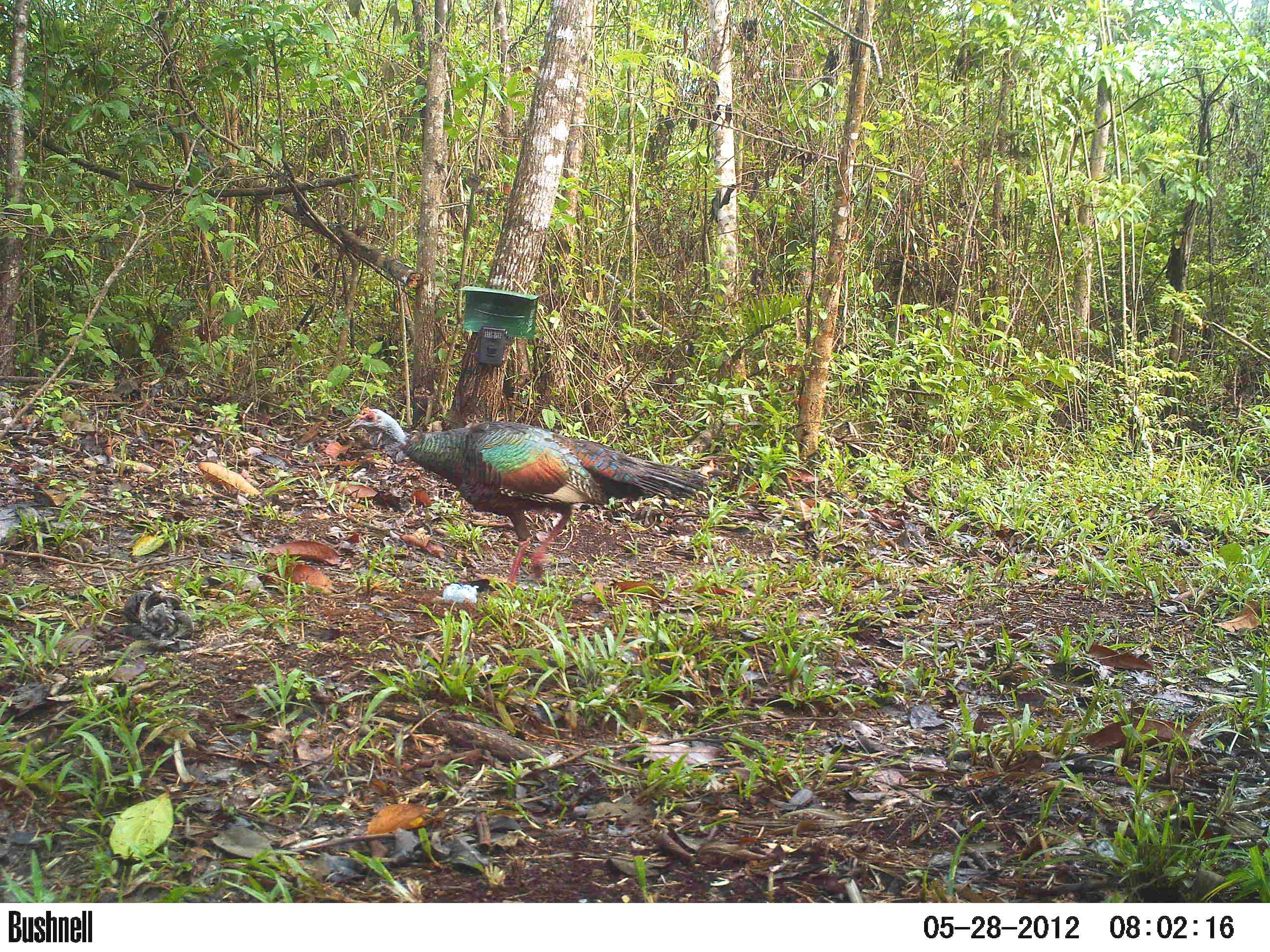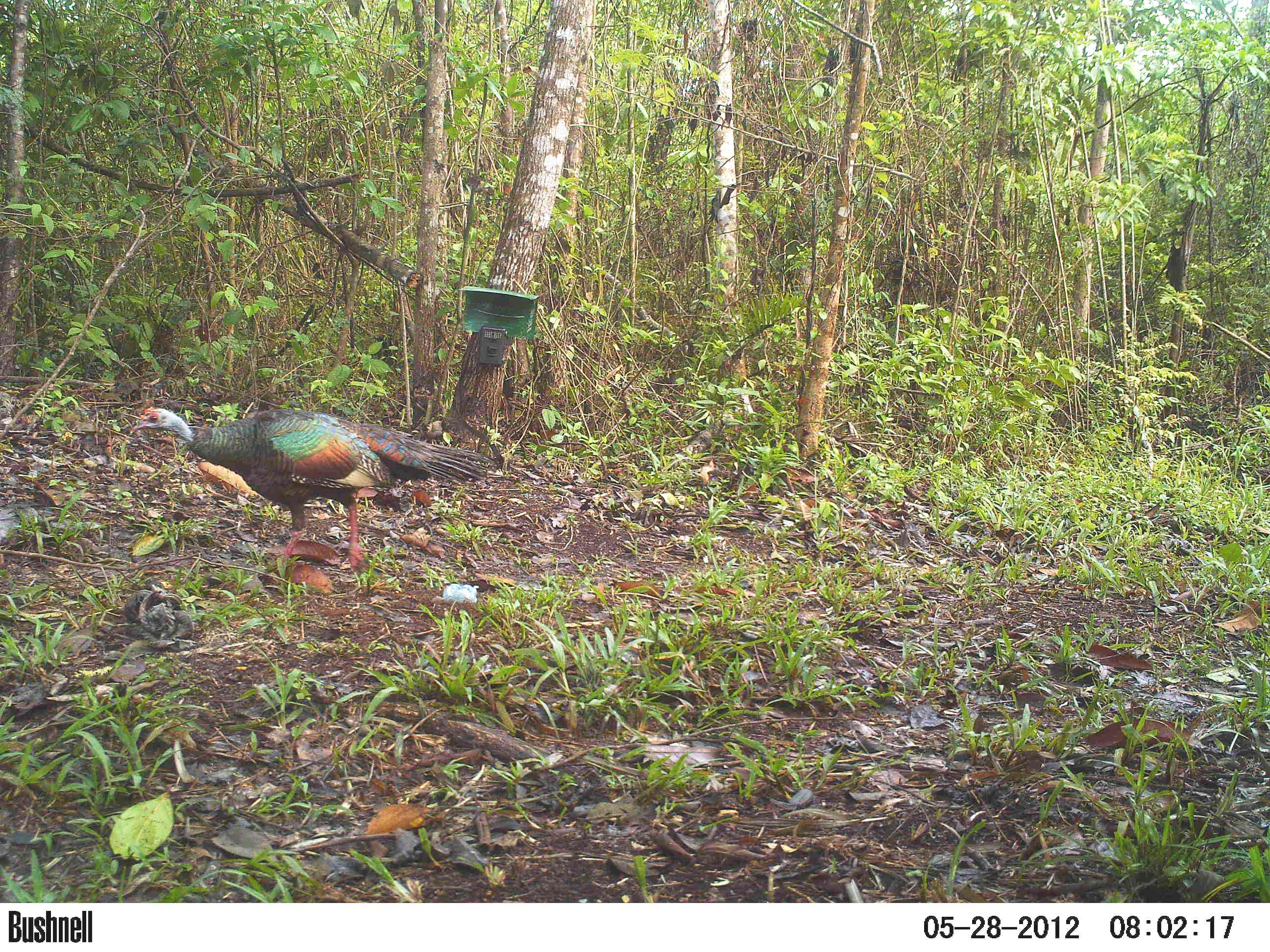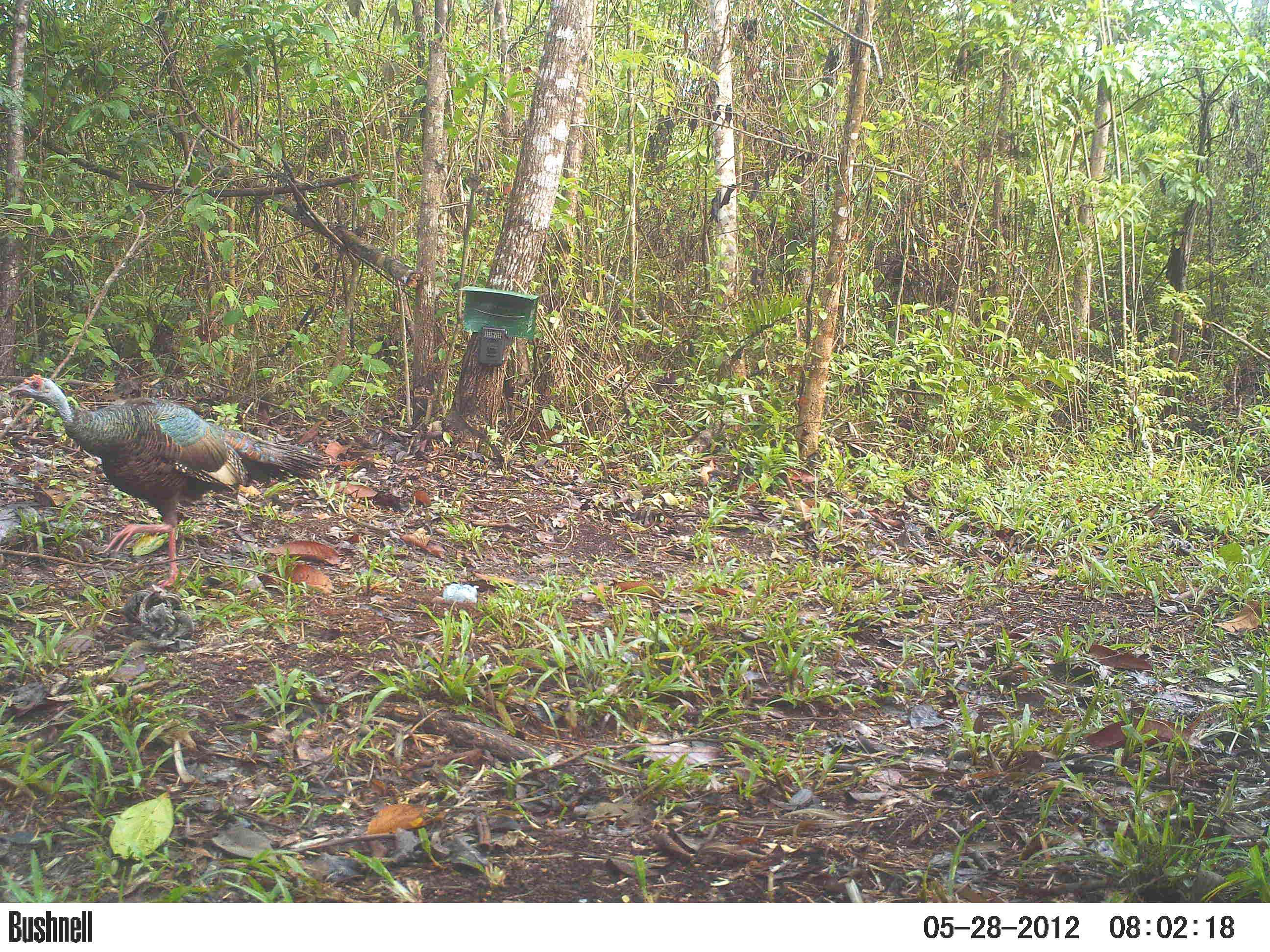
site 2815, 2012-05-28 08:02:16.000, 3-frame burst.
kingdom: Animalia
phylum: Chordata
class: Aves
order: Galliformes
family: Phasianidae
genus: Meleagris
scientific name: Meleagris ocellata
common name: ocellated turkey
Meleagris ocellata (ocellated turkey), count 1, age adult.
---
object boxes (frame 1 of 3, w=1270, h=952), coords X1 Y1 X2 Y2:
meleagris ocellata: 346 407 708 588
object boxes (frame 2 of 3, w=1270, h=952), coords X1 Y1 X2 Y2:
meleagris ocellata: 127 406 495 573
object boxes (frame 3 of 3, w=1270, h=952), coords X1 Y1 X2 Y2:
meleagris ocellata: 5 375 330 588